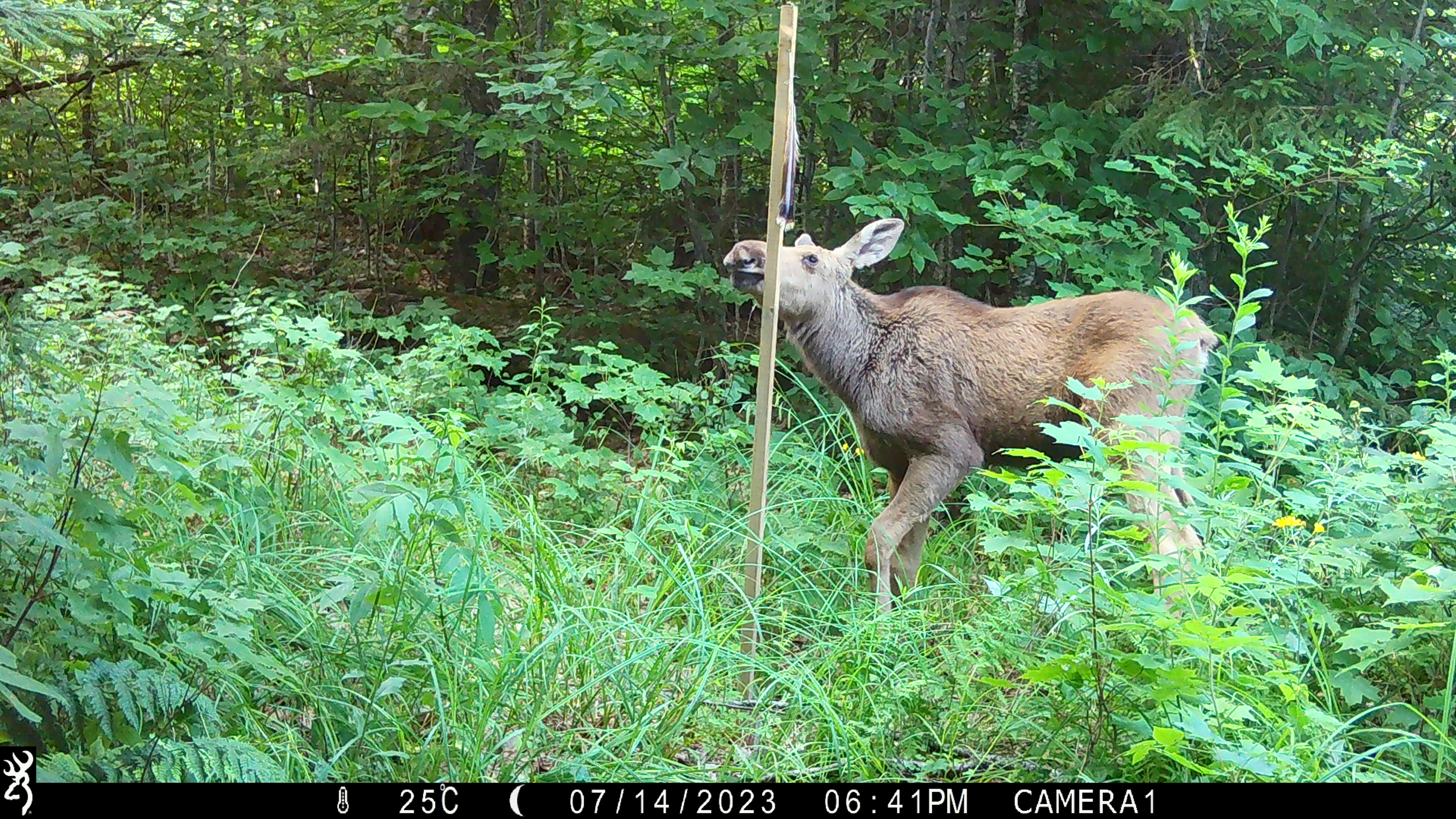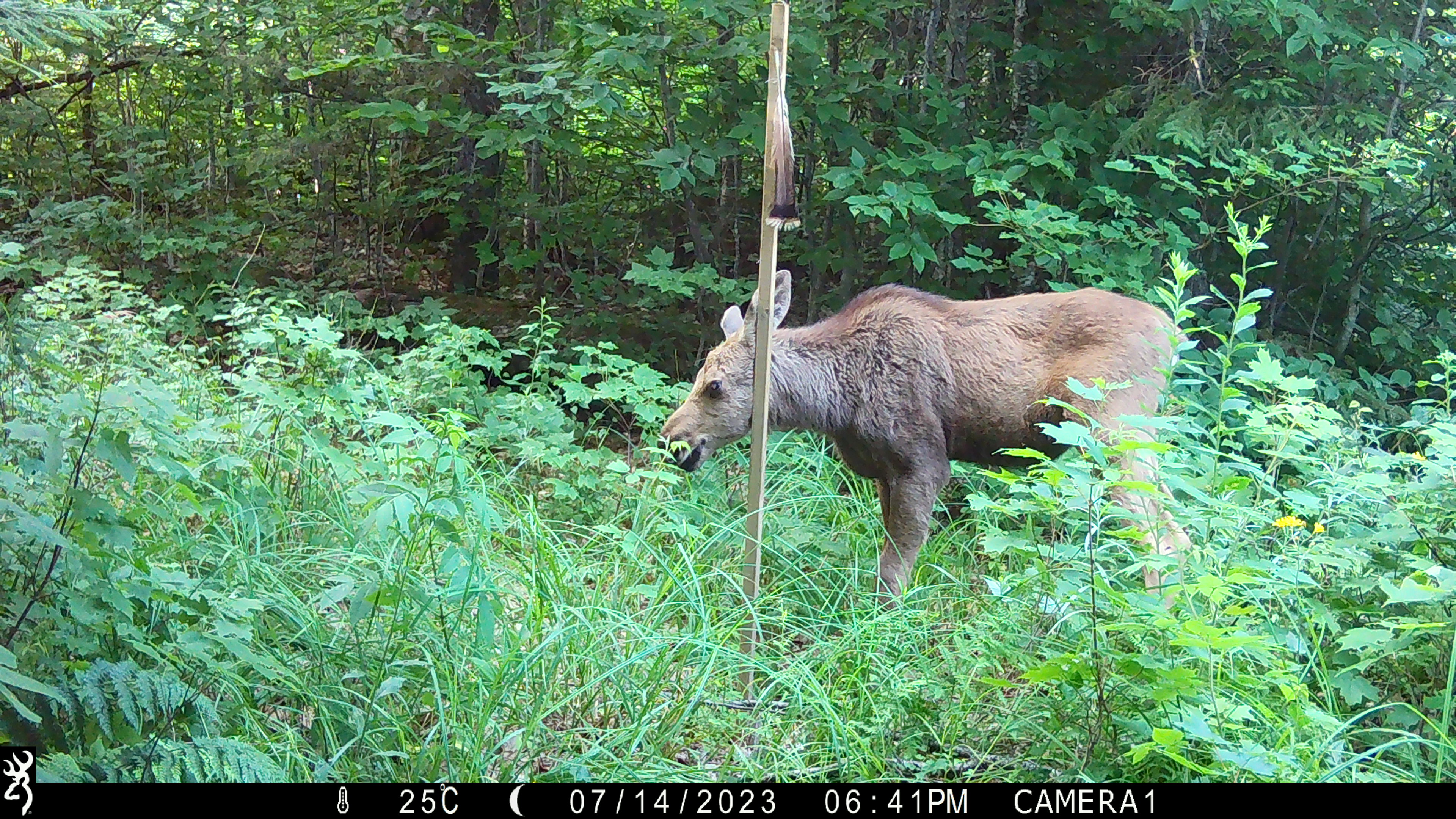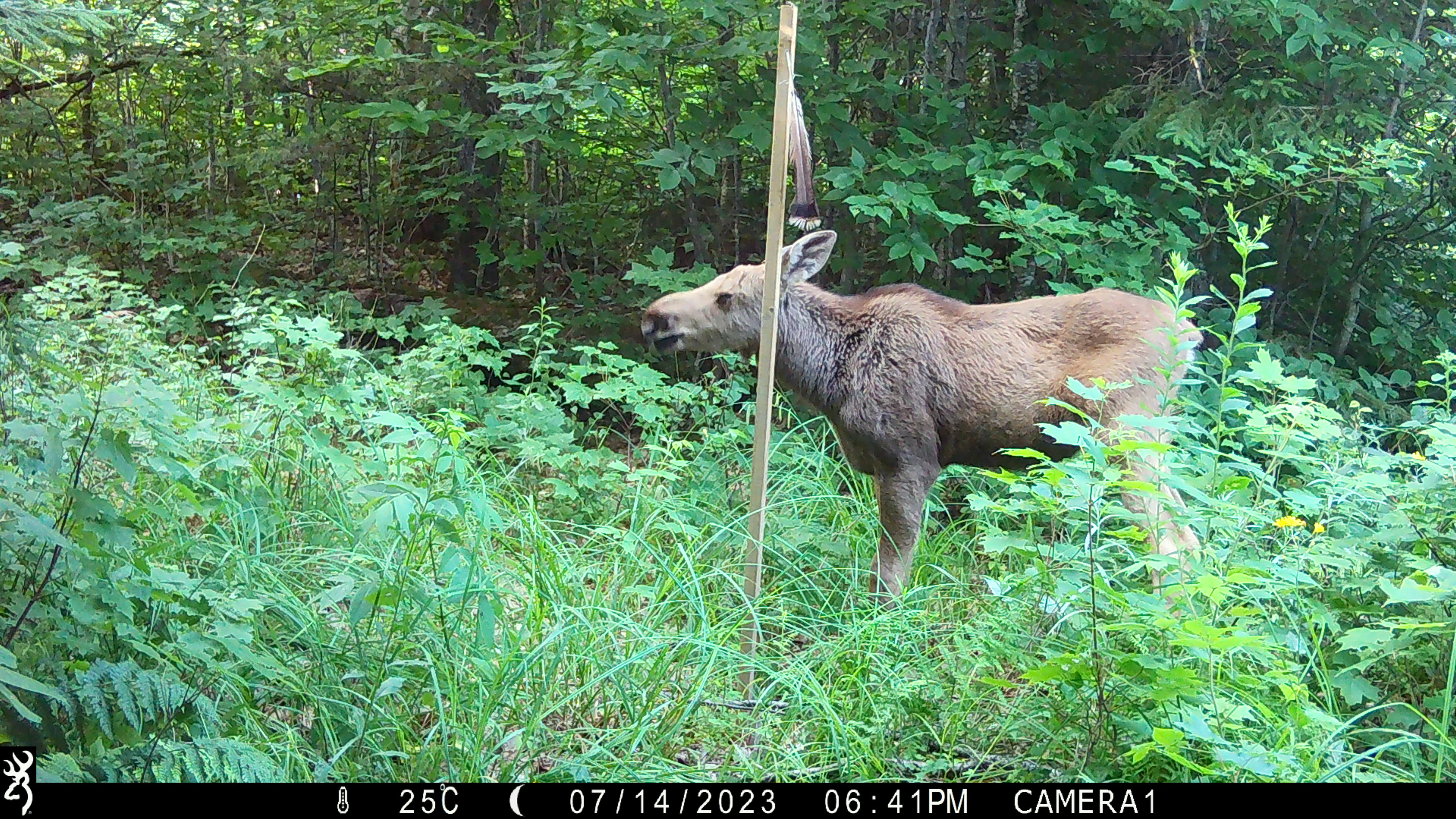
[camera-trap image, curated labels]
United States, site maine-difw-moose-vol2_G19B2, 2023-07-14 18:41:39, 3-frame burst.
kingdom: Animalia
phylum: Chordata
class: Mammalia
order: Artiodactyla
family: Cervidae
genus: Alces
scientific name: Alces alces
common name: moose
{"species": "moose (Alces alces)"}